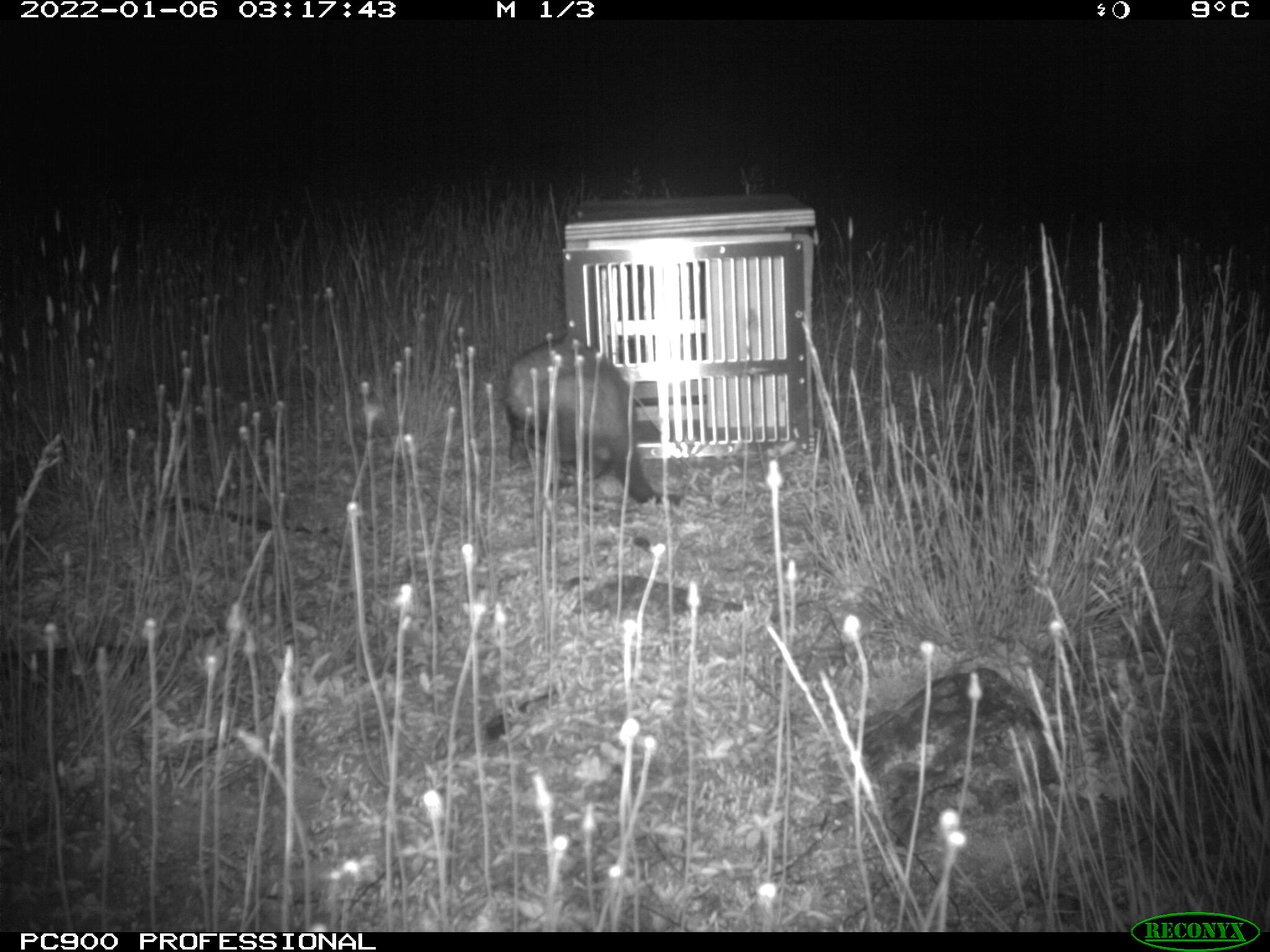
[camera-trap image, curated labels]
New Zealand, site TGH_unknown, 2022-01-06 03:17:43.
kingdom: Animalia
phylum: Chordata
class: Mammalia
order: Carnivora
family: Mustelidae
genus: Mustela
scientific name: Mustela furo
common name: ferret